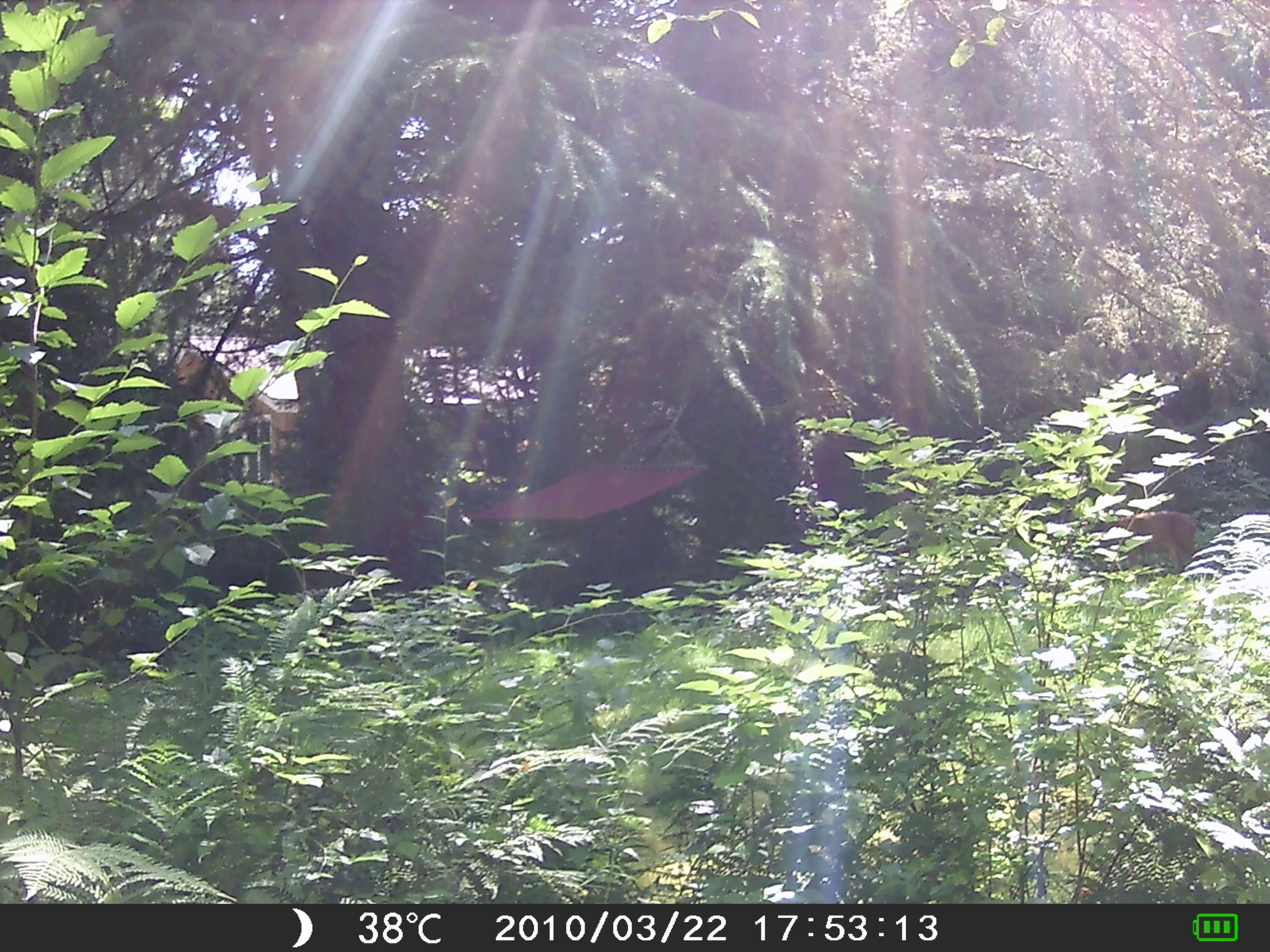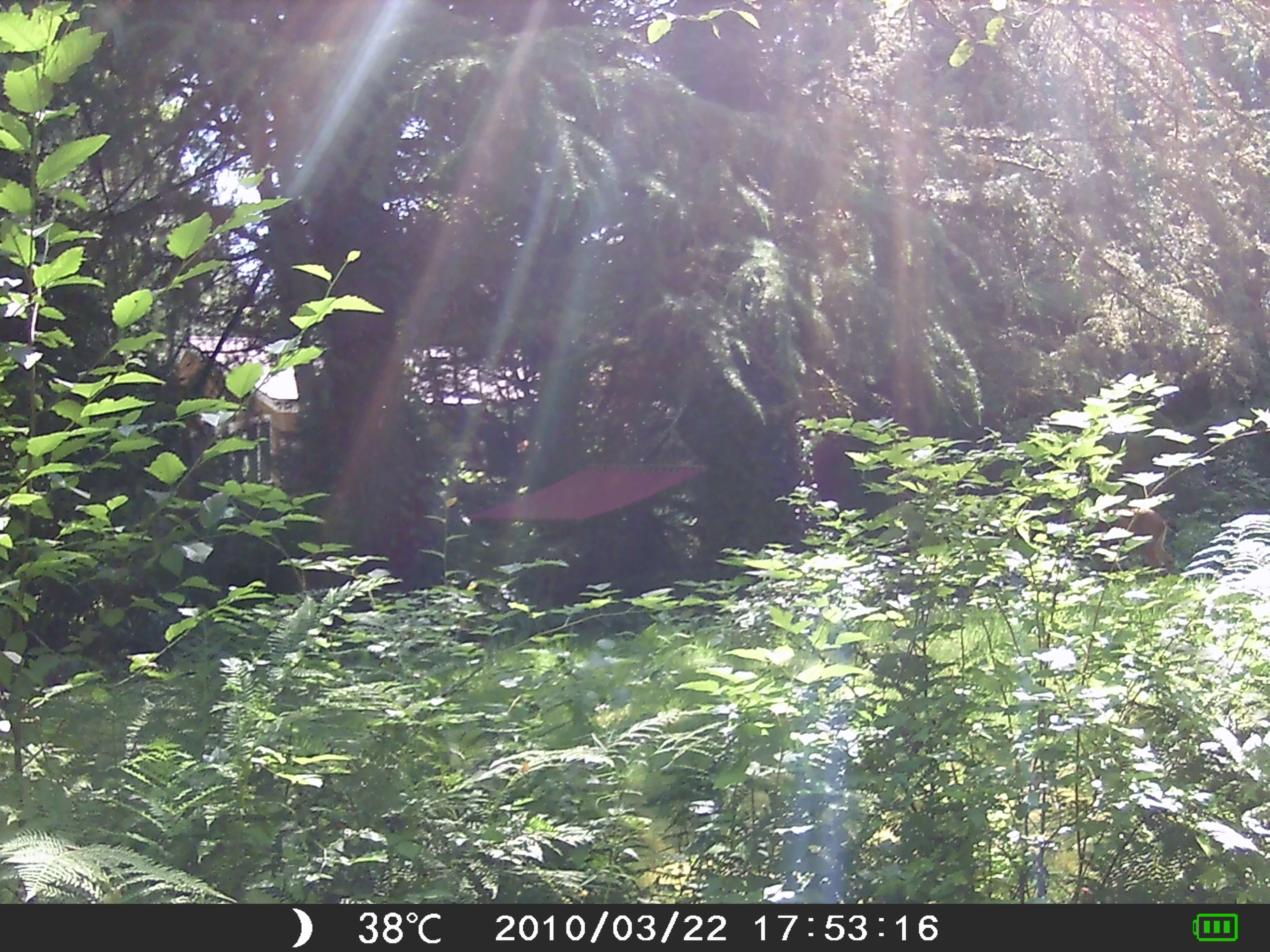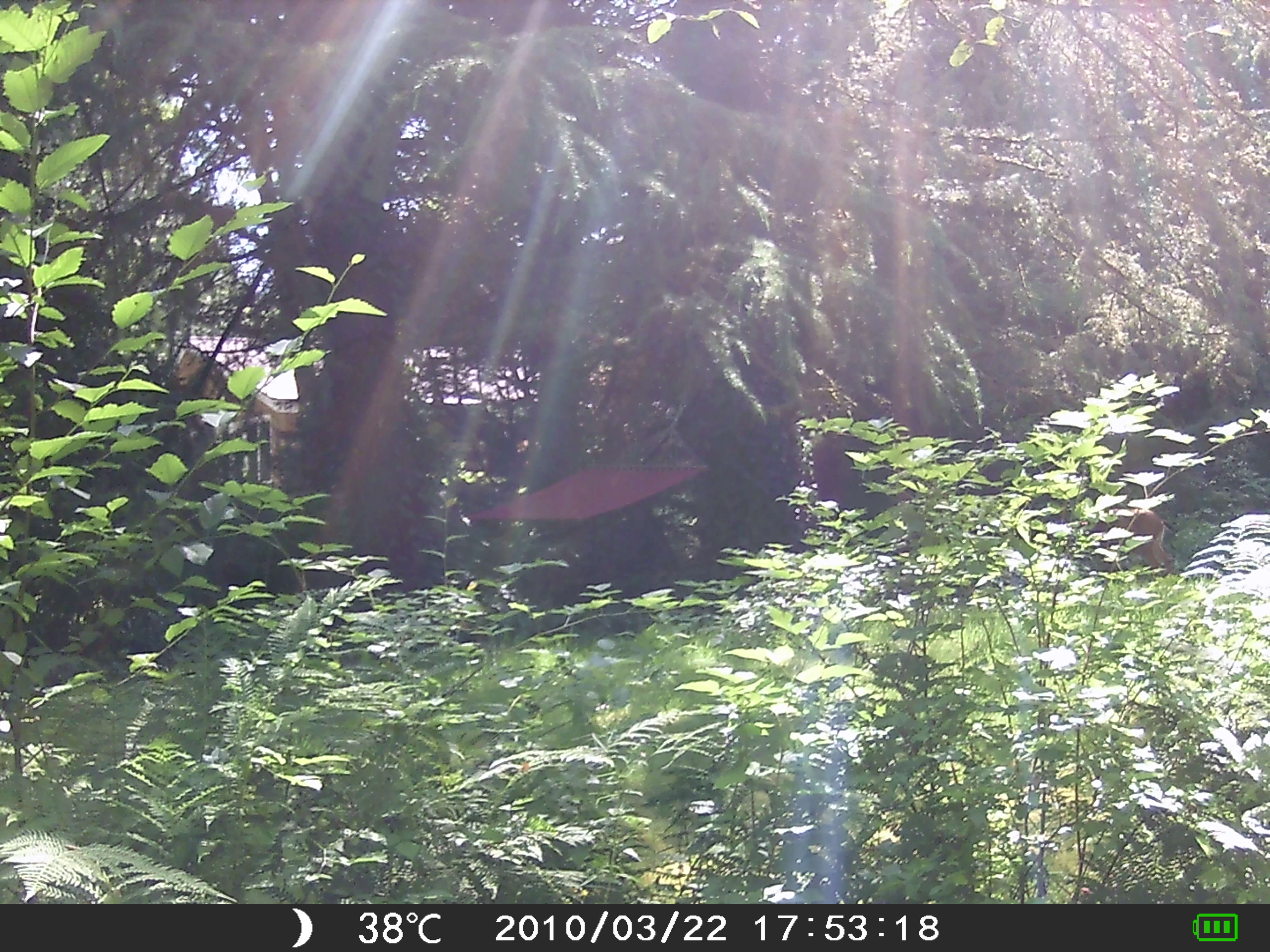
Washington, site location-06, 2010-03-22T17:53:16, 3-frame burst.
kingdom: Animalia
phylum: Chordata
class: Mammalia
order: Artiodactyla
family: Cervidae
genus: Odocoileus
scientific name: Odocoileus hemionus columbianus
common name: columbian blacktail deer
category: deer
Deer (columbian blacktail deer) (Odocoileus hemionus columbianus).